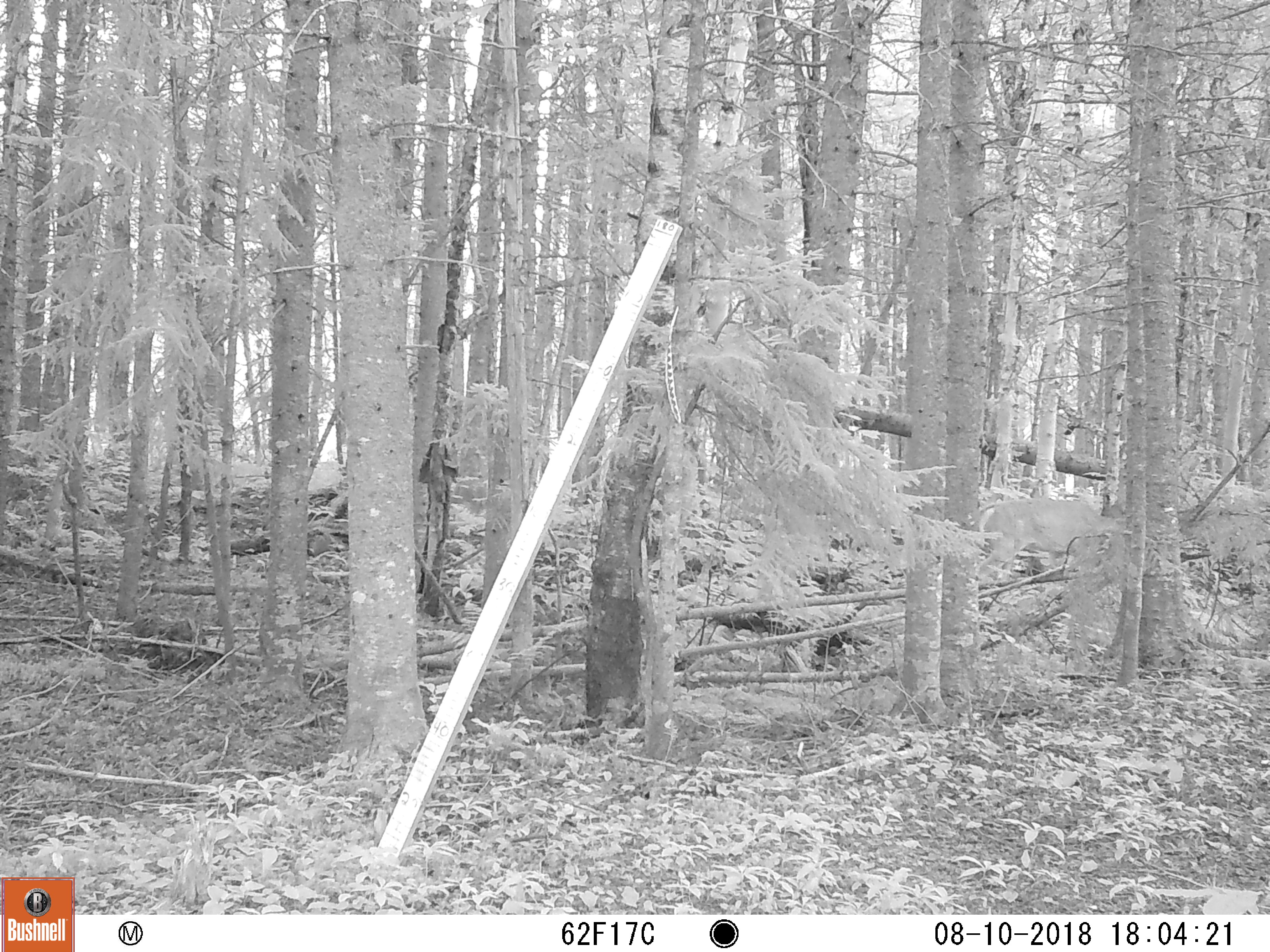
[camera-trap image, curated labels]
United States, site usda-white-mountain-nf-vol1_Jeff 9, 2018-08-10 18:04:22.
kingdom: Animalia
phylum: Chordata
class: Mammalia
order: Artiodactyla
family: Cervidae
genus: Odocoileus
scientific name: Odocoileus virginianus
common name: white-tailed deer